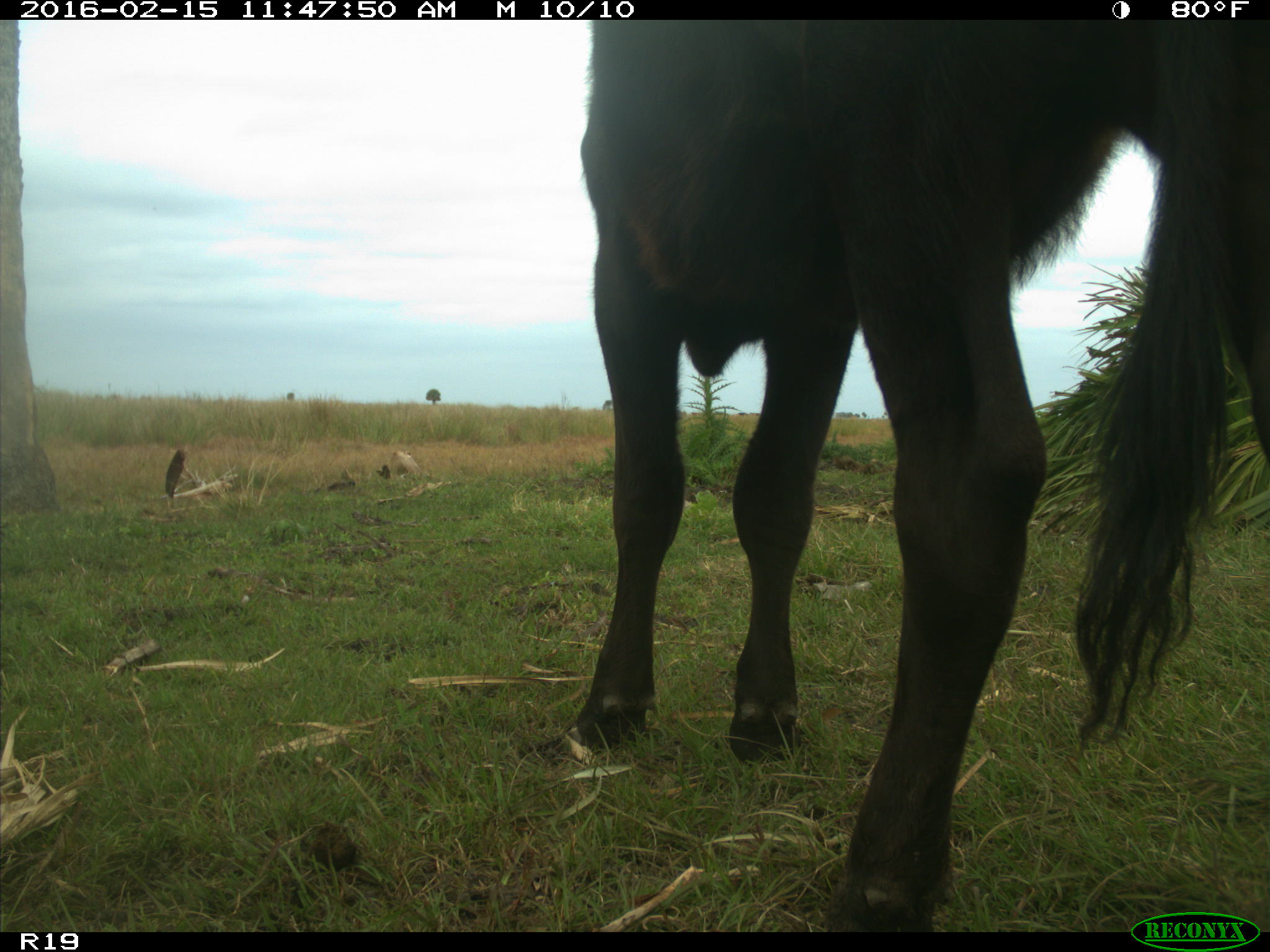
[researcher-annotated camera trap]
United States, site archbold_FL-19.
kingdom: Animalia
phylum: Chordata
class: Mammalia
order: Artiodactyla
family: Bovidae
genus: Bos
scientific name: Bos taurus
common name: domestic cow